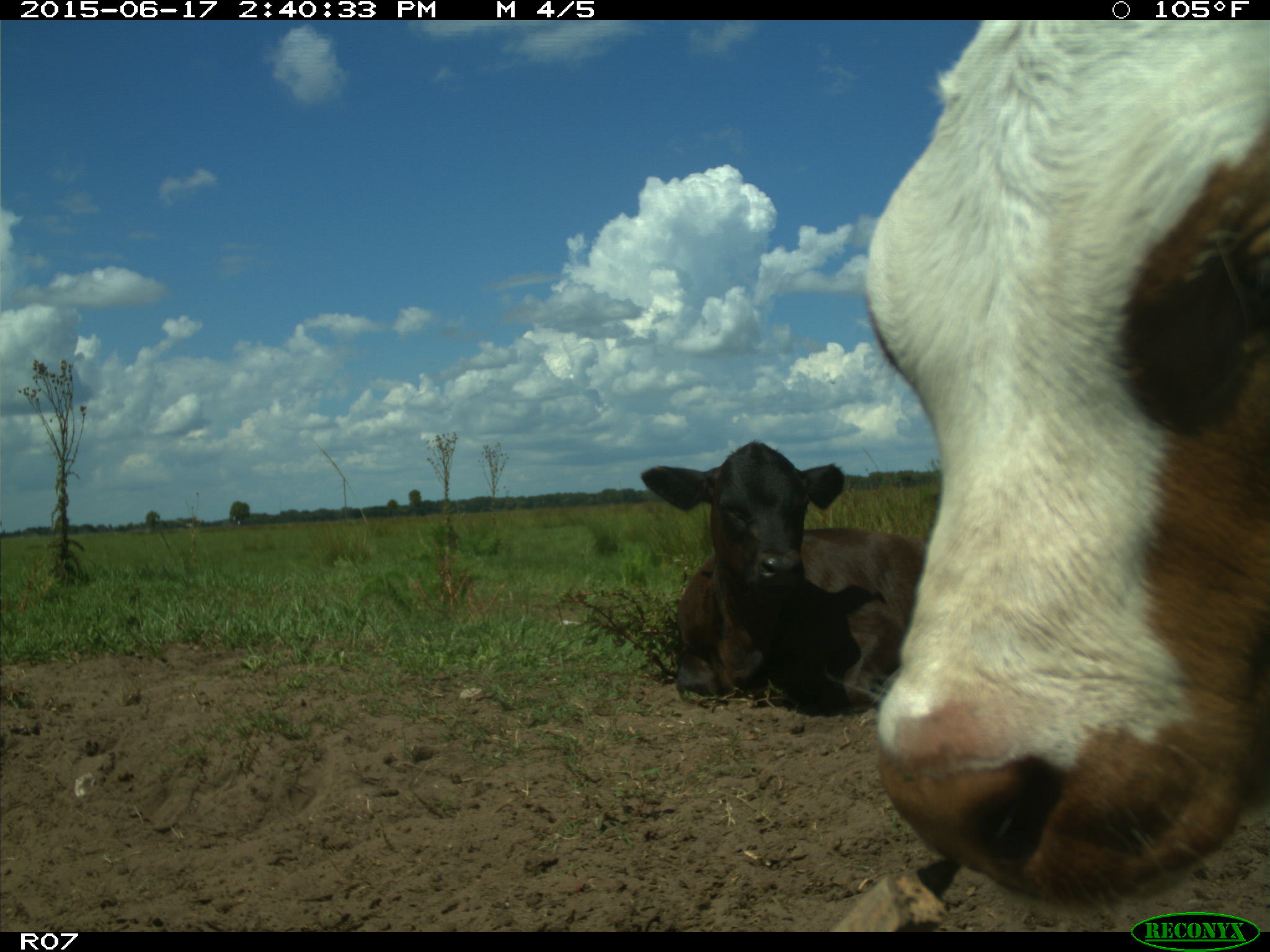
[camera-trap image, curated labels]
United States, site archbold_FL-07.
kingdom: Animalia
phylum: Chordata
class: Mammalia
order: Artiodactyla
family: Bovidae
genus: Bos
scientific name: Bos taurus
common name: domestic cow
Bos taurus (domestic cow).